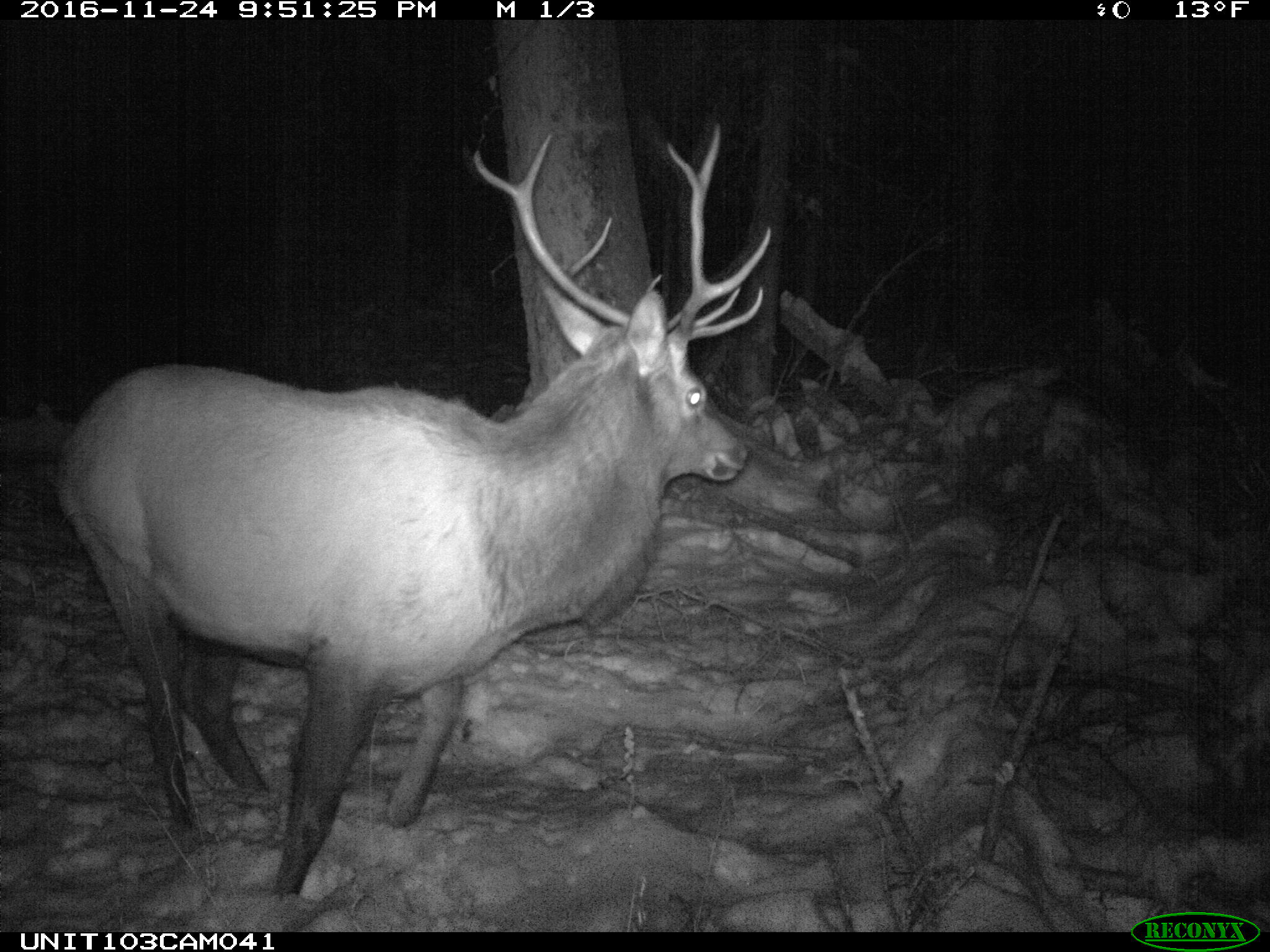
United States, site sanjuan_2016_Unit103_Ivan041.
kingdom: Animalia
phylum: Chordata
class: Mammalia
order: Artiodactyla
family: Cervidae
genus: Cervus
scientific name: Cervus elaphus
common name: red deer